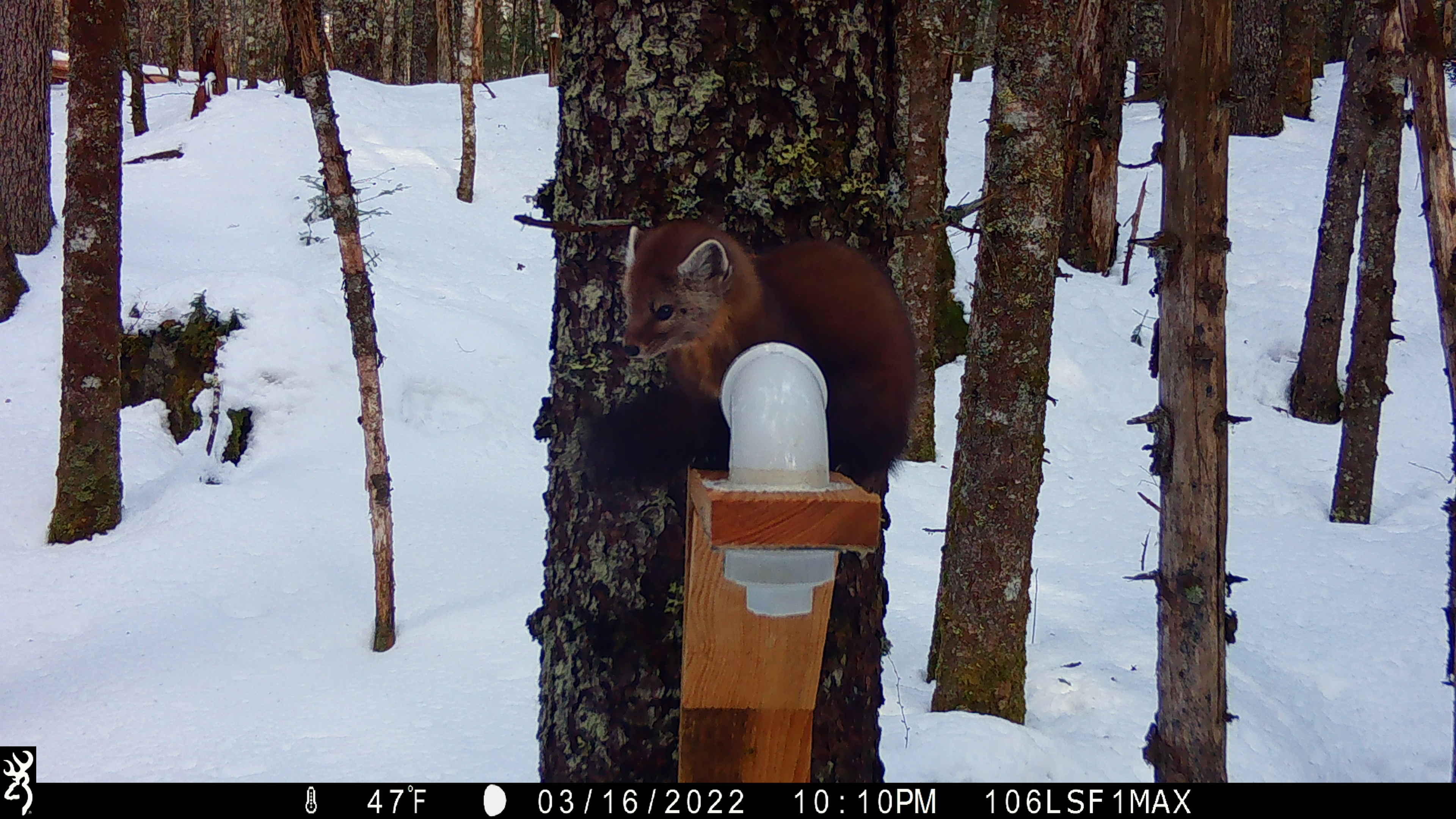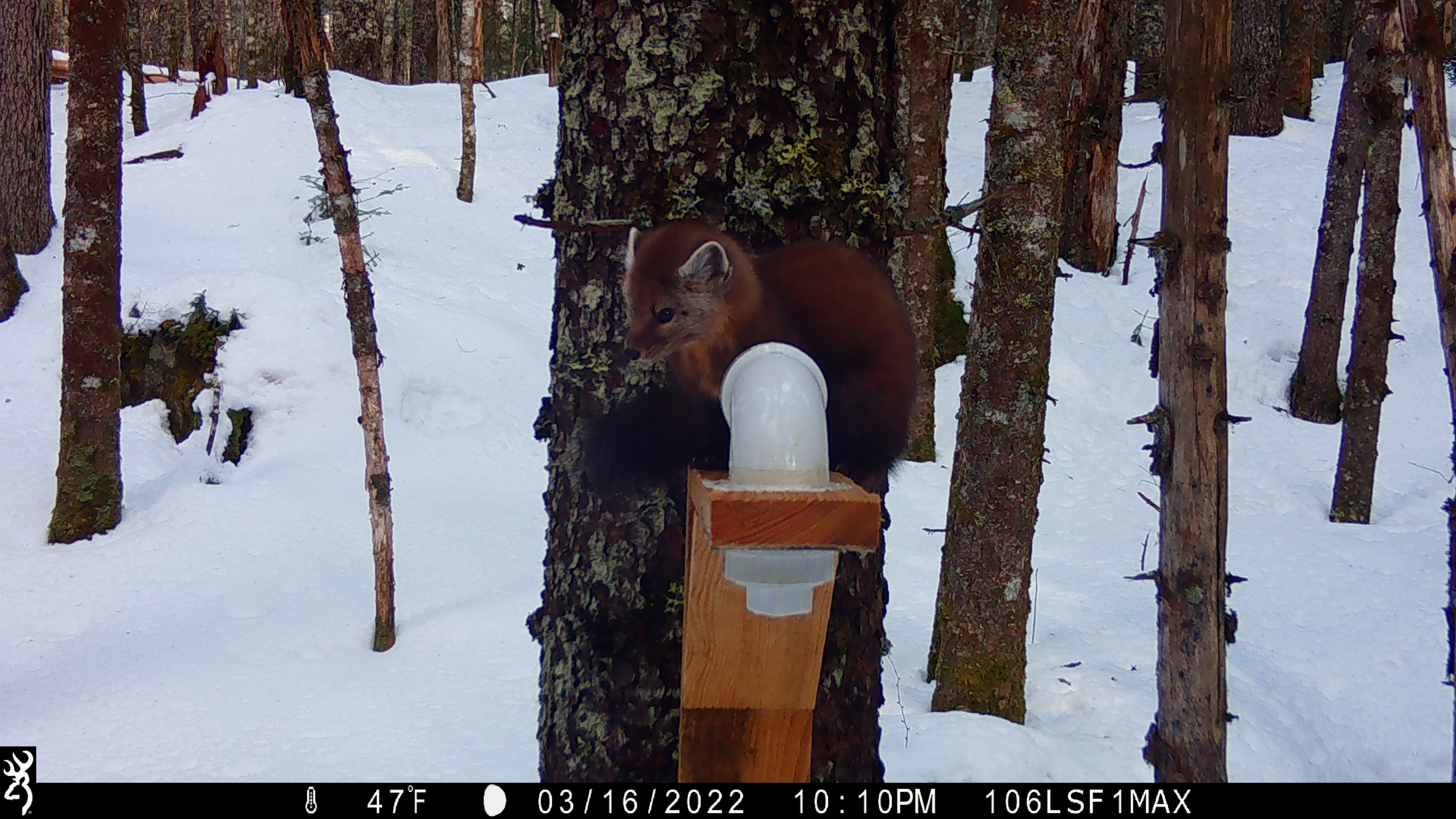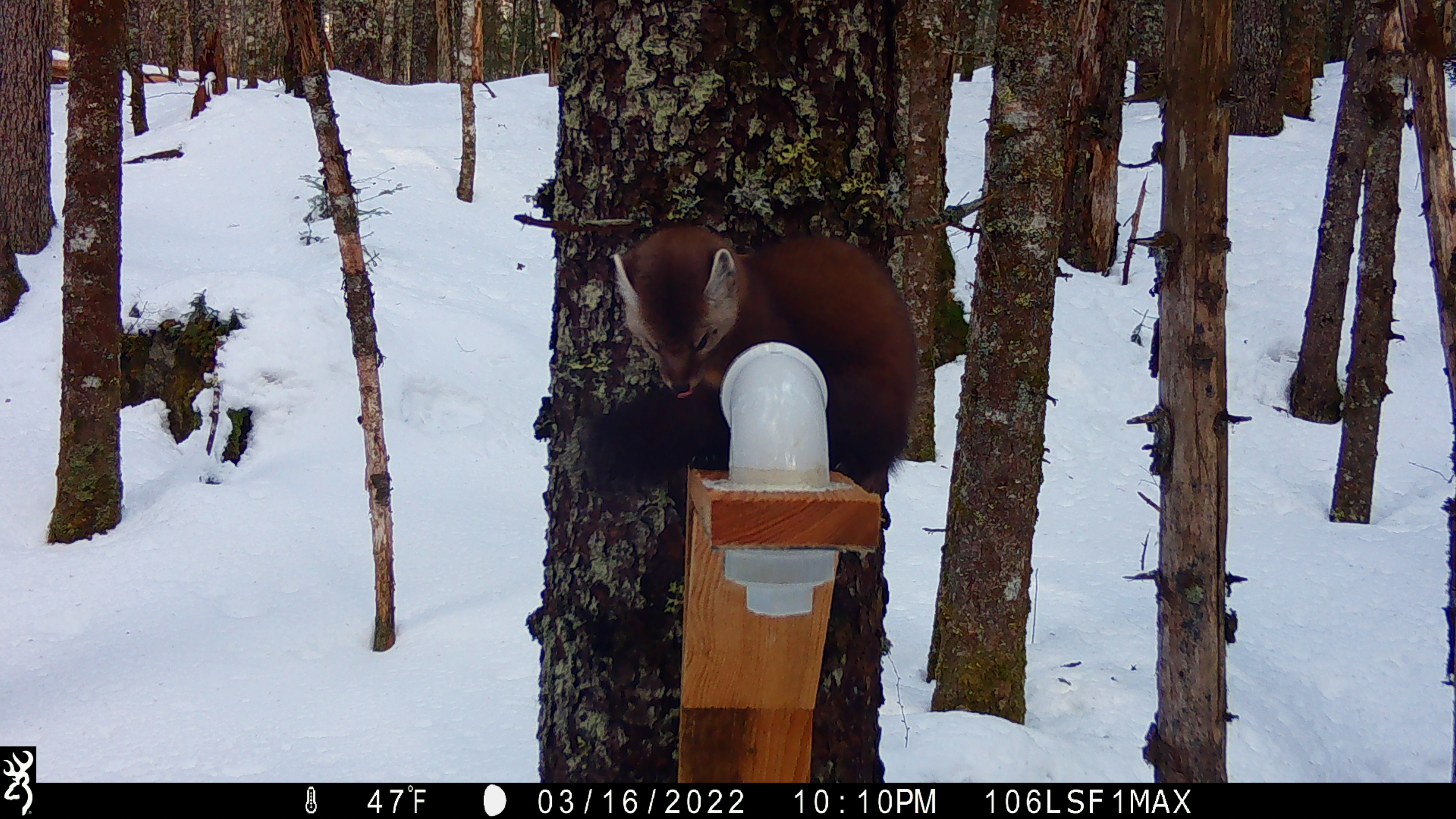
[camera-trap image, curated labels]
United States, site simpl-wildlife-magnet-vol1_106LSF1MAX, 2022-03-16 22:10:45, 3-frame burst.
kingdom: Animalia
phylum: Chordata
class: Mammalia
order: Carnivora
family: Mustelidae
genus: Martes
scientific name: Martes americana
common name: american marten